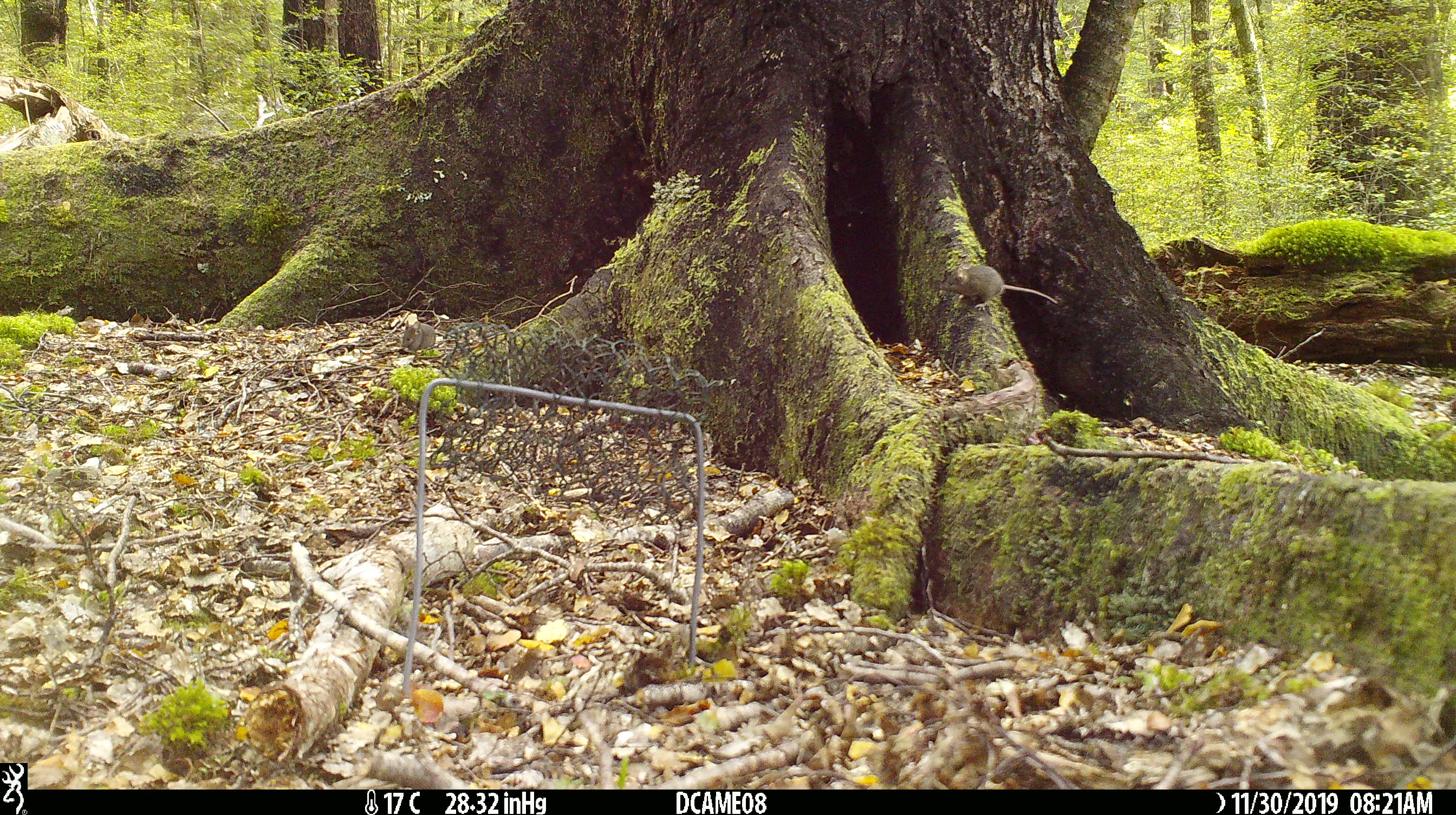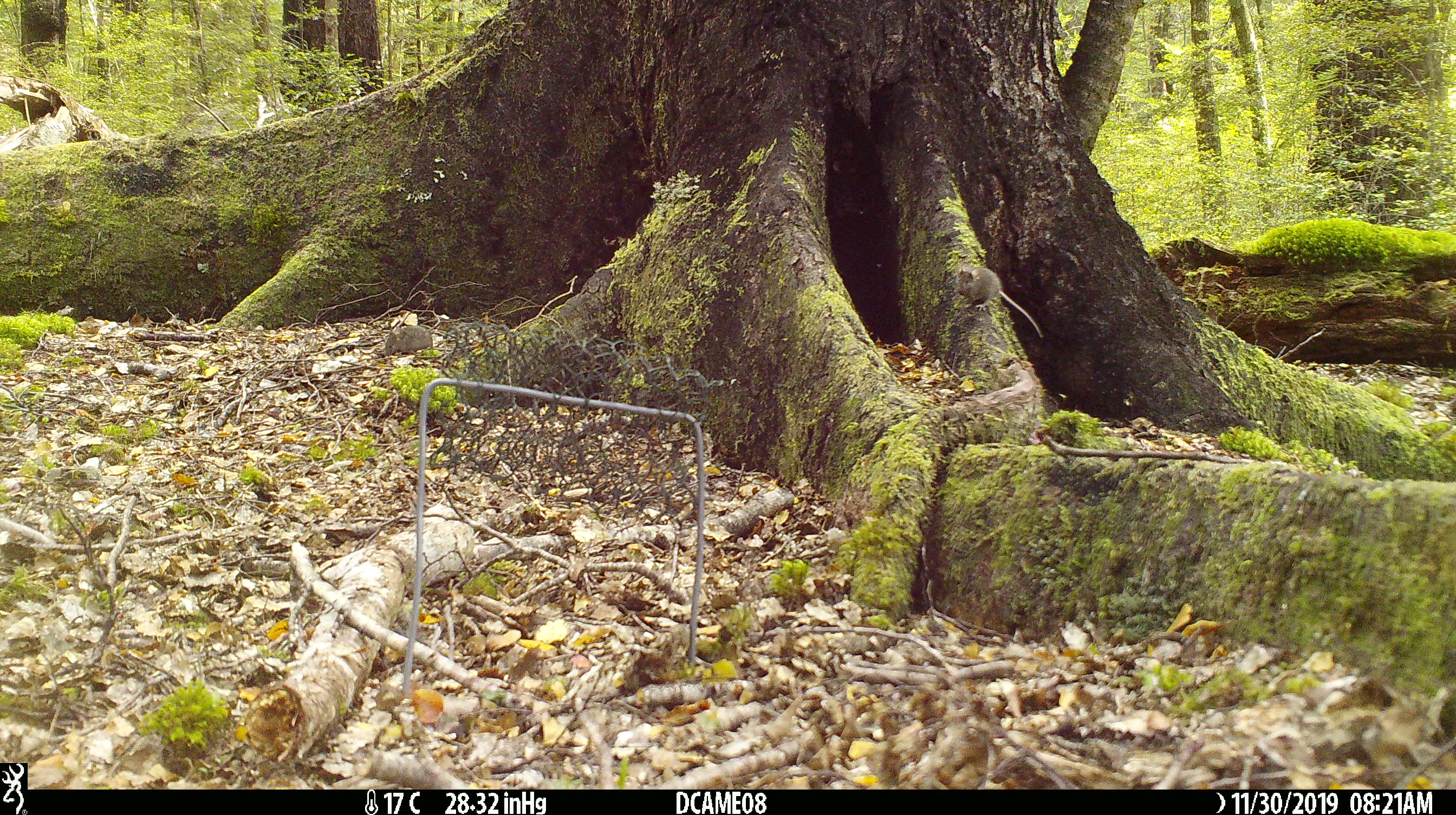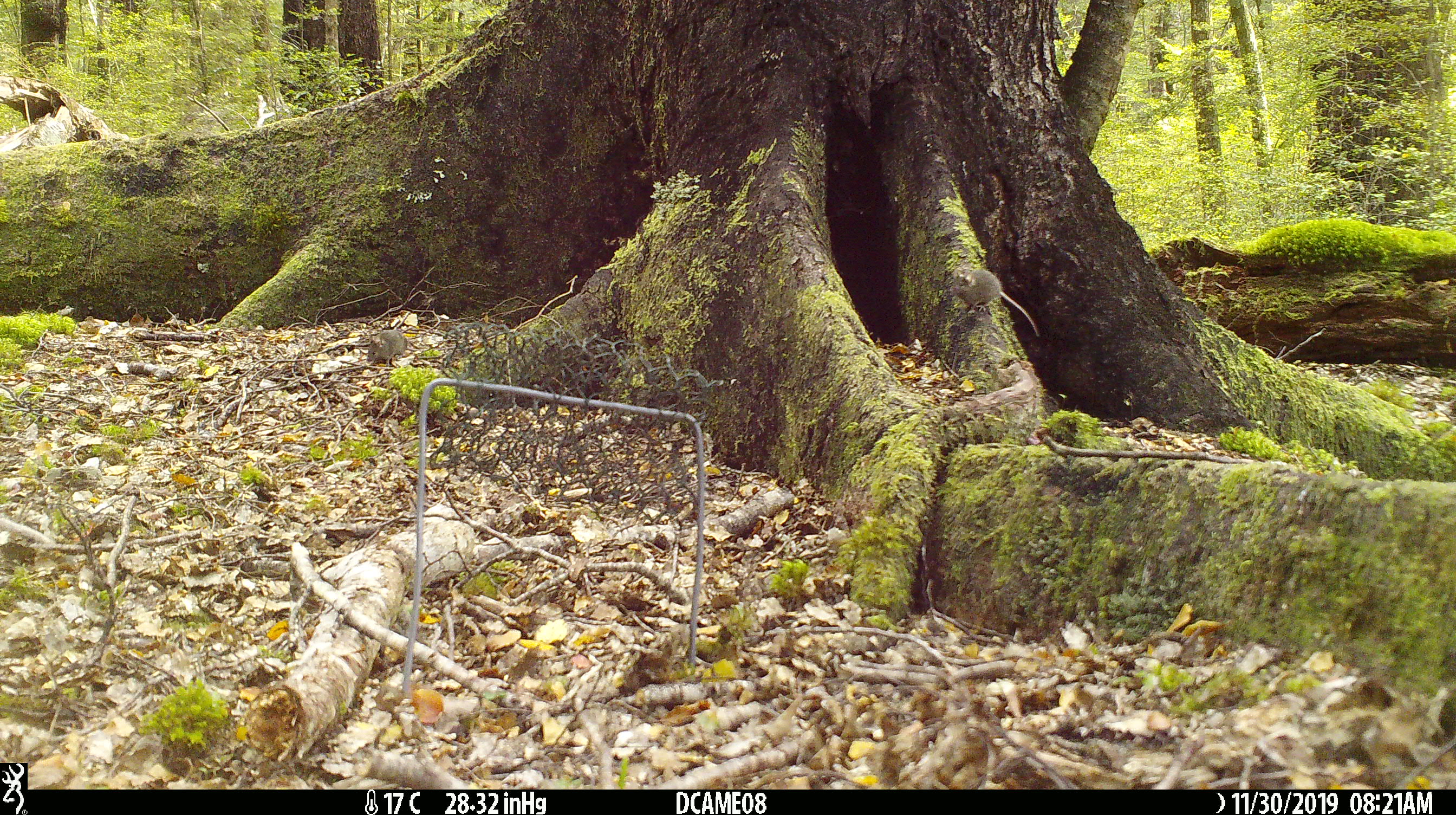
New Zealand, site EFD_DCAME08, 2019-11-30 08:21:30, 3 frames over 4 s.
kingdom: Animalia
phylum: Chordata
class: Mammalia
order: Rodentia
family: Muridae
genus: Mus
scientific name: Mus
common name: mouse